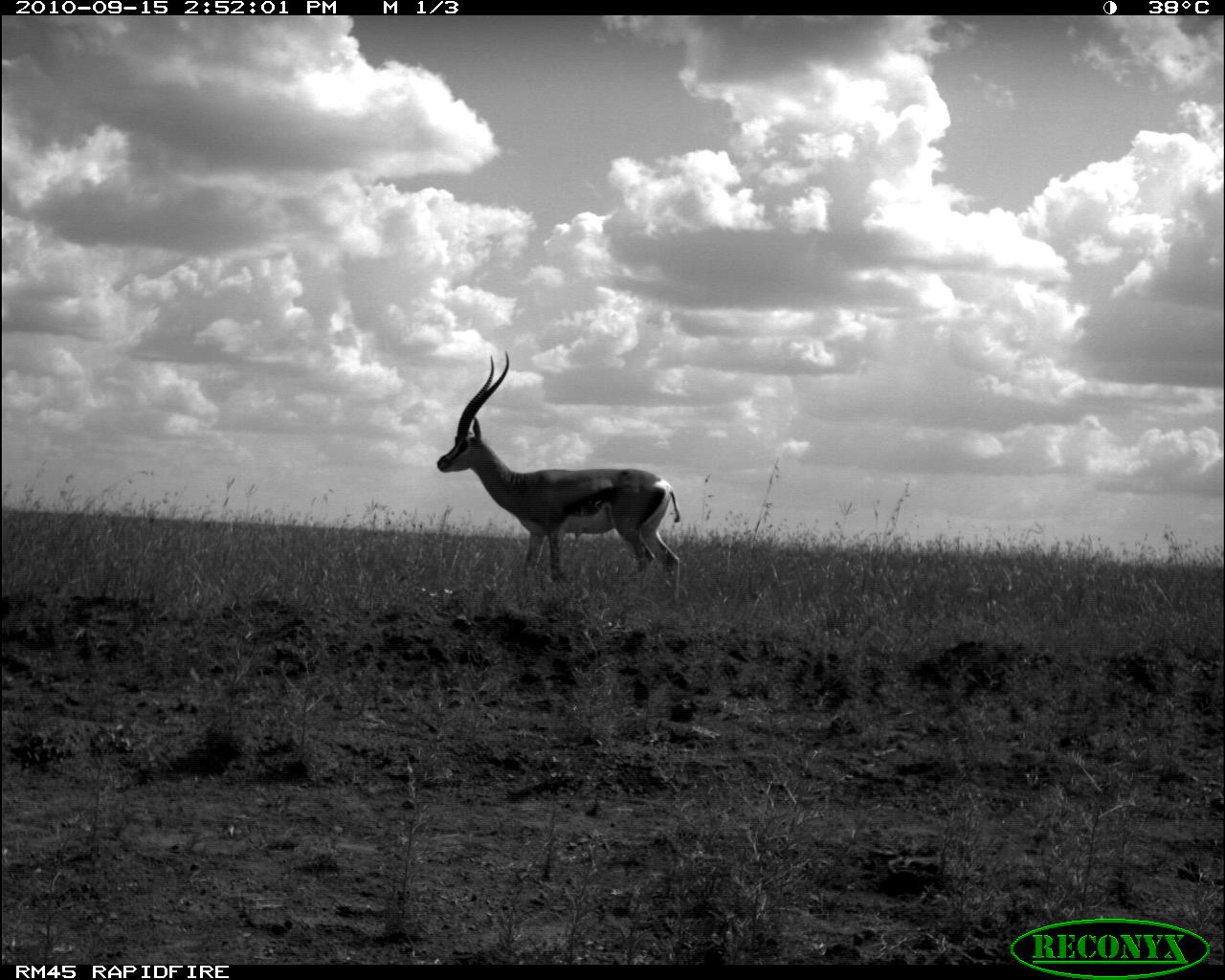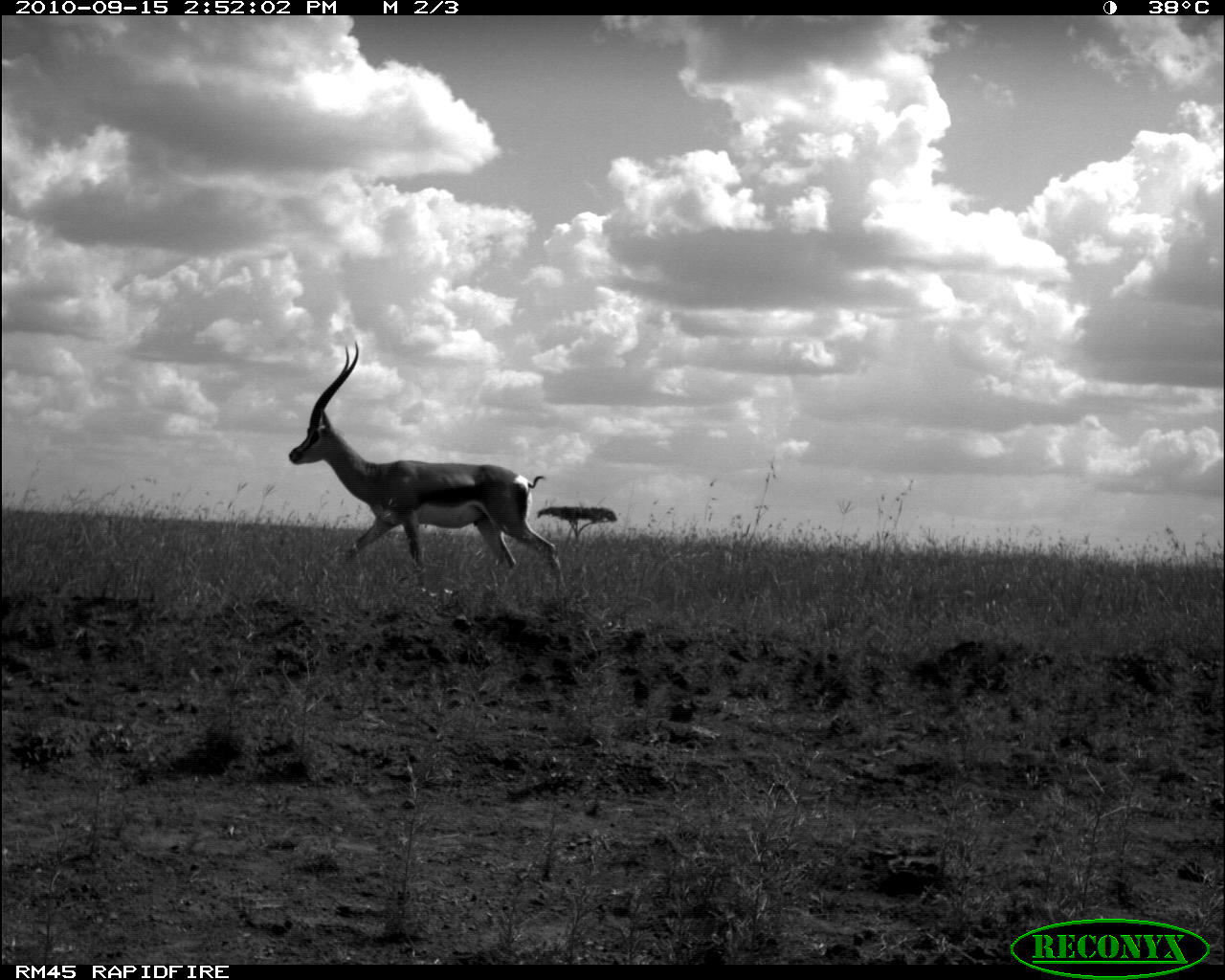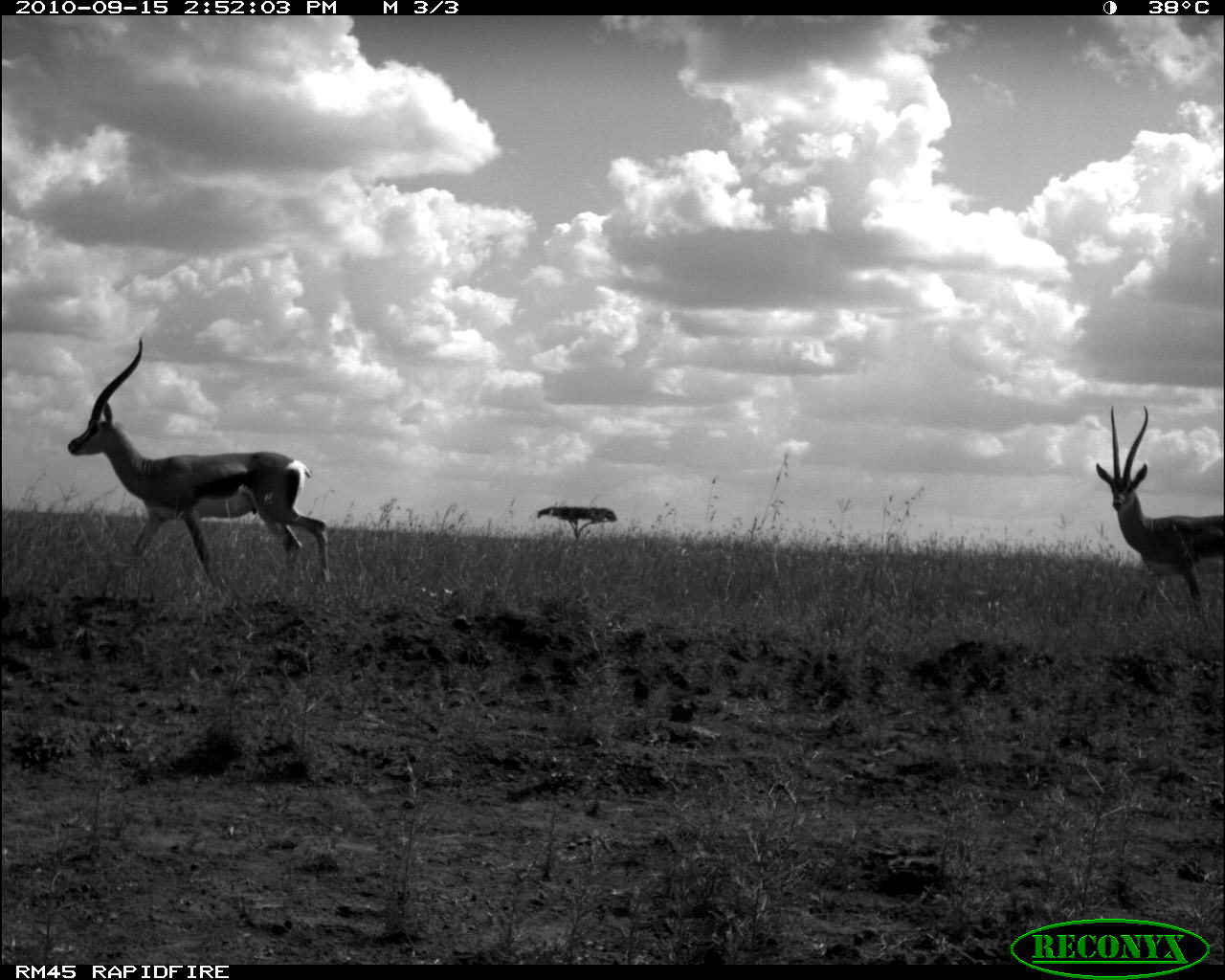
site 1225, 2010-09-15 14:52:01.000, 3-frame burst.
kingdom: Animalia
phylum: Chordata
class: Mammalia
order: Artiodactyla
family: Bovidae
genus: Nanger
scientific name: Nanger granti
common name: grant's gazelle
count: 1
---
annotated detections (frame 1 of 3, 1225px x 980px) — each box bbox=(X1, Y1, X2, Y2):
nanger granti: bbox=(436, 348, 683, 603)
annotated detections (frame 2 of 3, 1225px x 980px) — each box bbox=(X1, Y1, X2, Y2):
nanger granti: bbox=(288, 340, 566, 590)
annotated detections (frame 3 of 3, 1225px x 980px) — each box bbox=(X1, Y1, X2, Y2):
nanger granti: bbox=(63, 334, 338, 586); bbox=(1089, 404, 1225, 623)